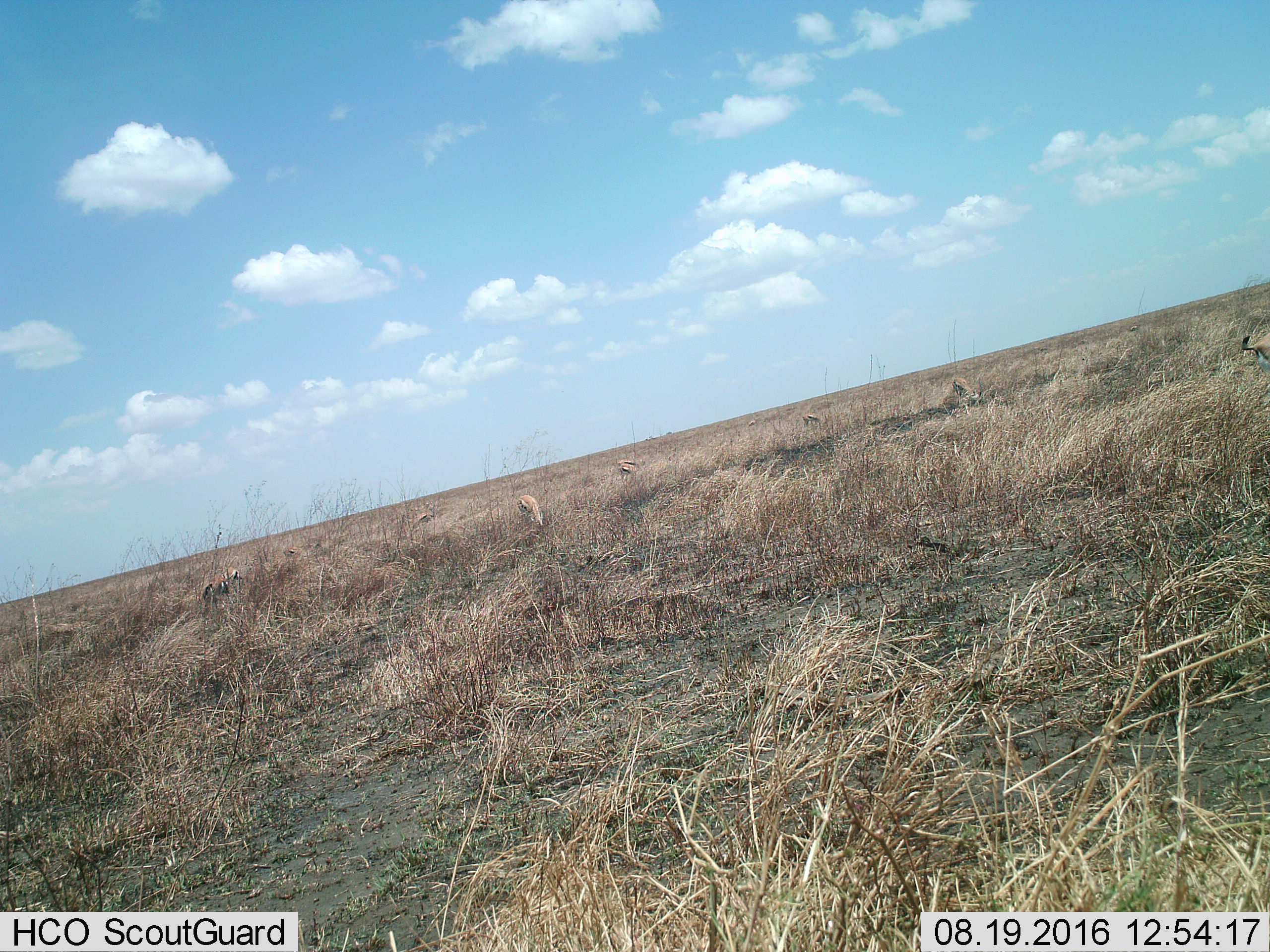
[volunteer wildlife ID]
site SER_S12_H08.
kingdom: Animalia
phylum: Chordata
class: Mammalia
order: Artiodactyla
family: Bovidae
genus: Eudorcas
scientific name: Eudorcas thomsonii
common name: thomson's gazelle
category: gazellethomsons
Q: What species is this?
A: Gazellethomsons (thomson's gazelle) (Eudorcas thomsonii).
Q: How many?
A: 9.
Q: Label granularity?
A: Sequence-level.